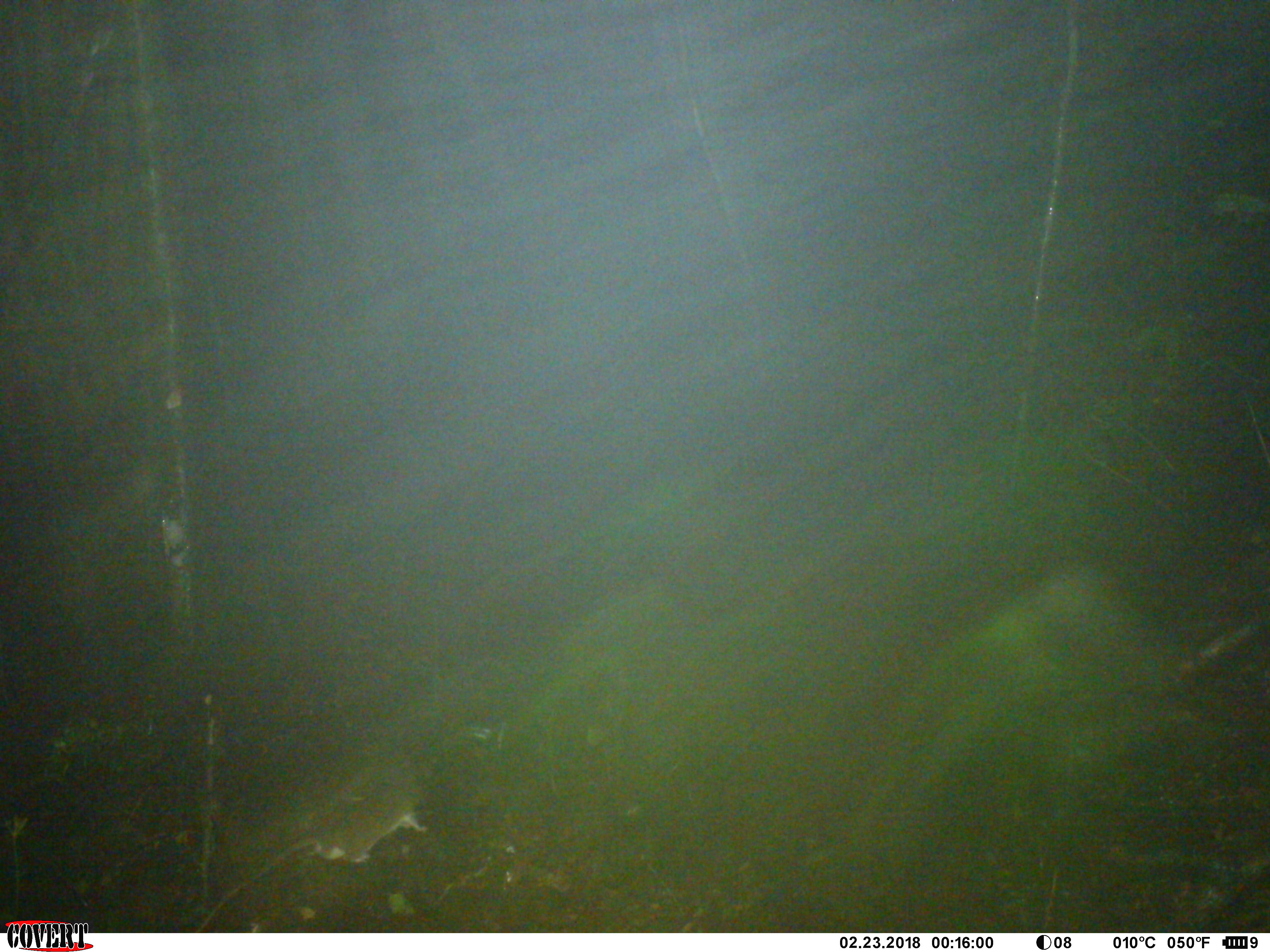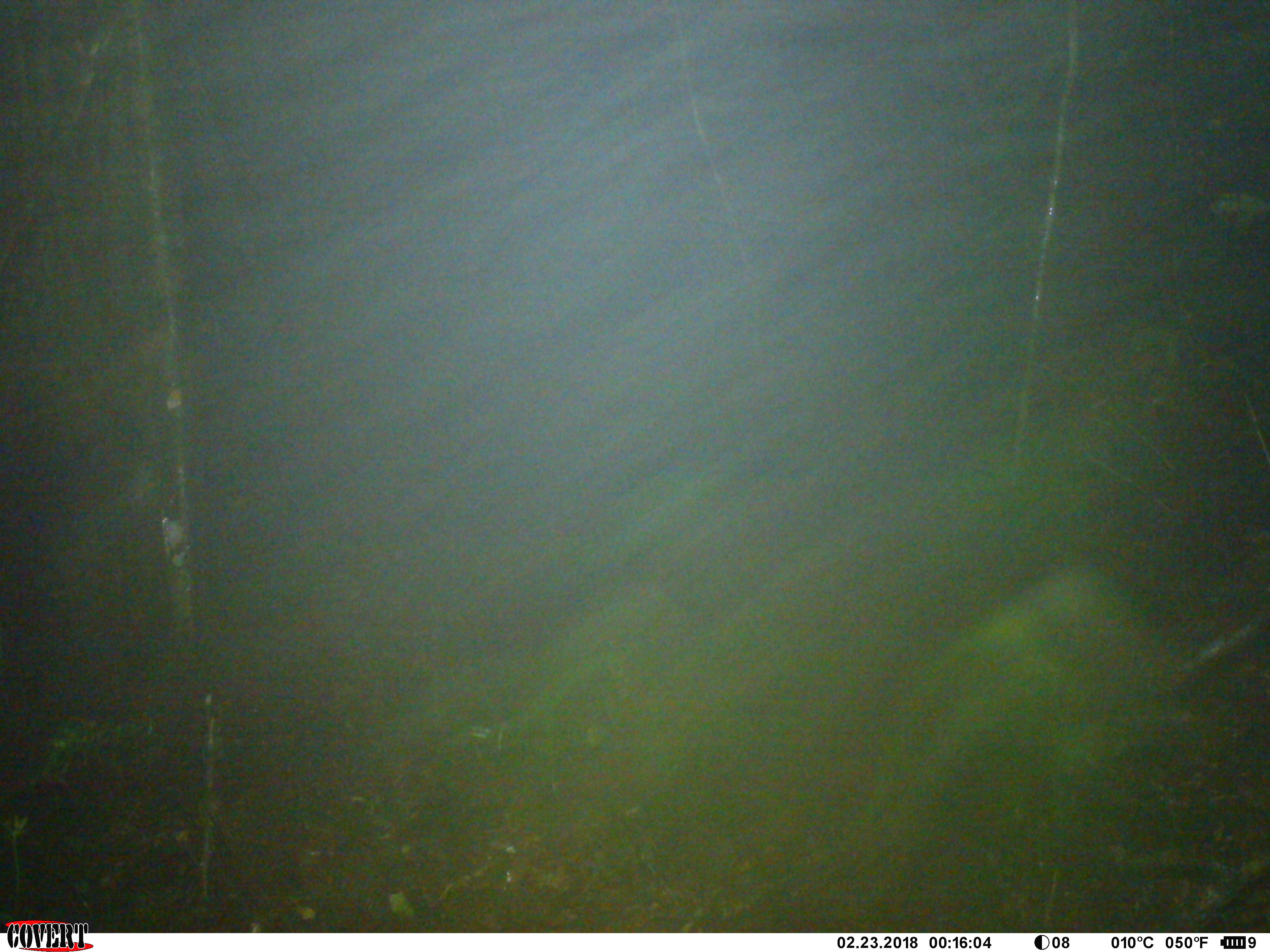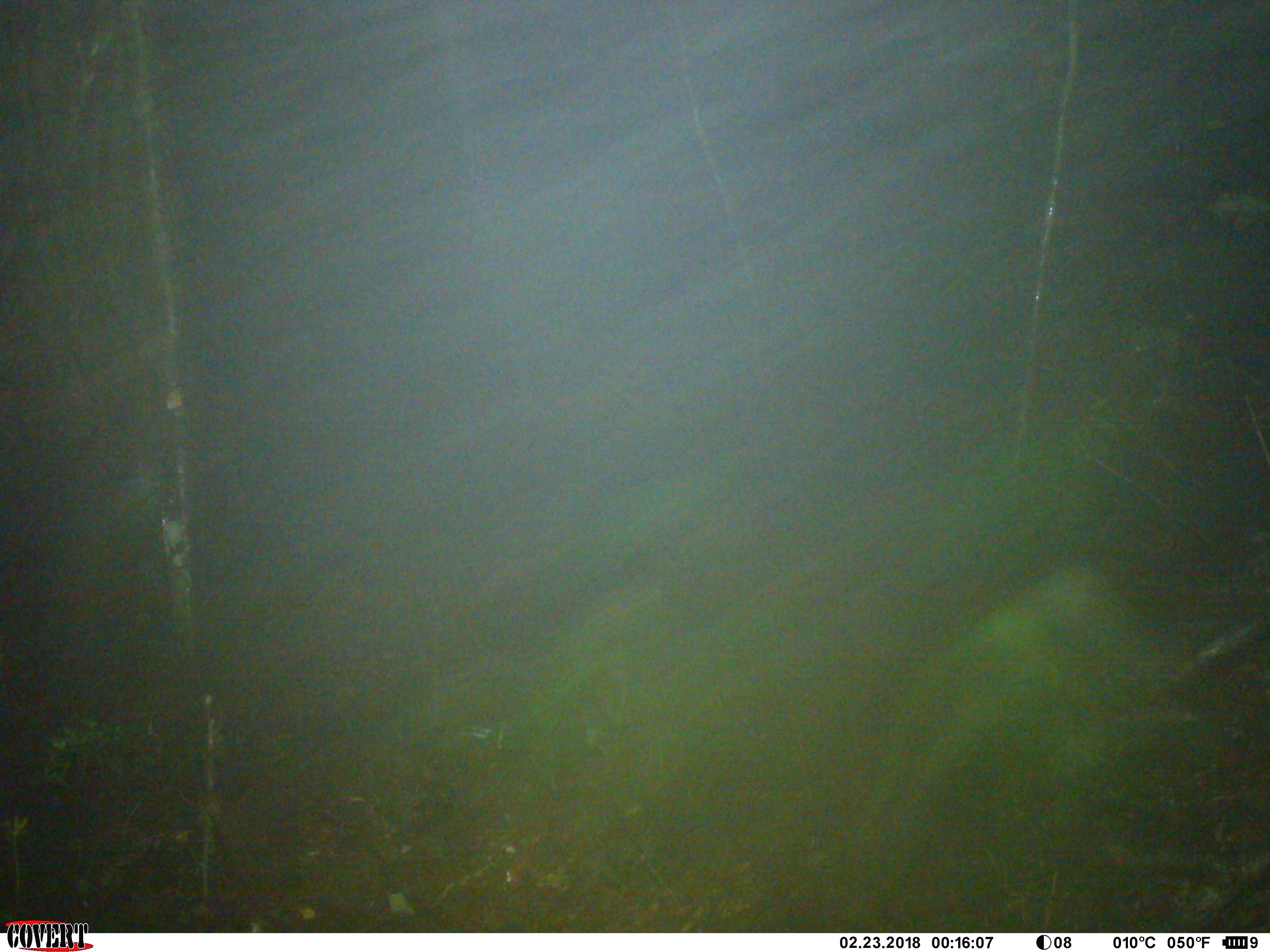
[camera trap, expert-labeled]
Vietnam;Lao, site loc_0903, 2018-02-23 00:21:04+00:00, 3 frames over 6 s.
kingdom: Animalia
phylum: Chordata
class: Mammalia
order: Rodentia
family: Muridae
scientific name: Muridae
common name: old-world mice and rats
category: unidentified murid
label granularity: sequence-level